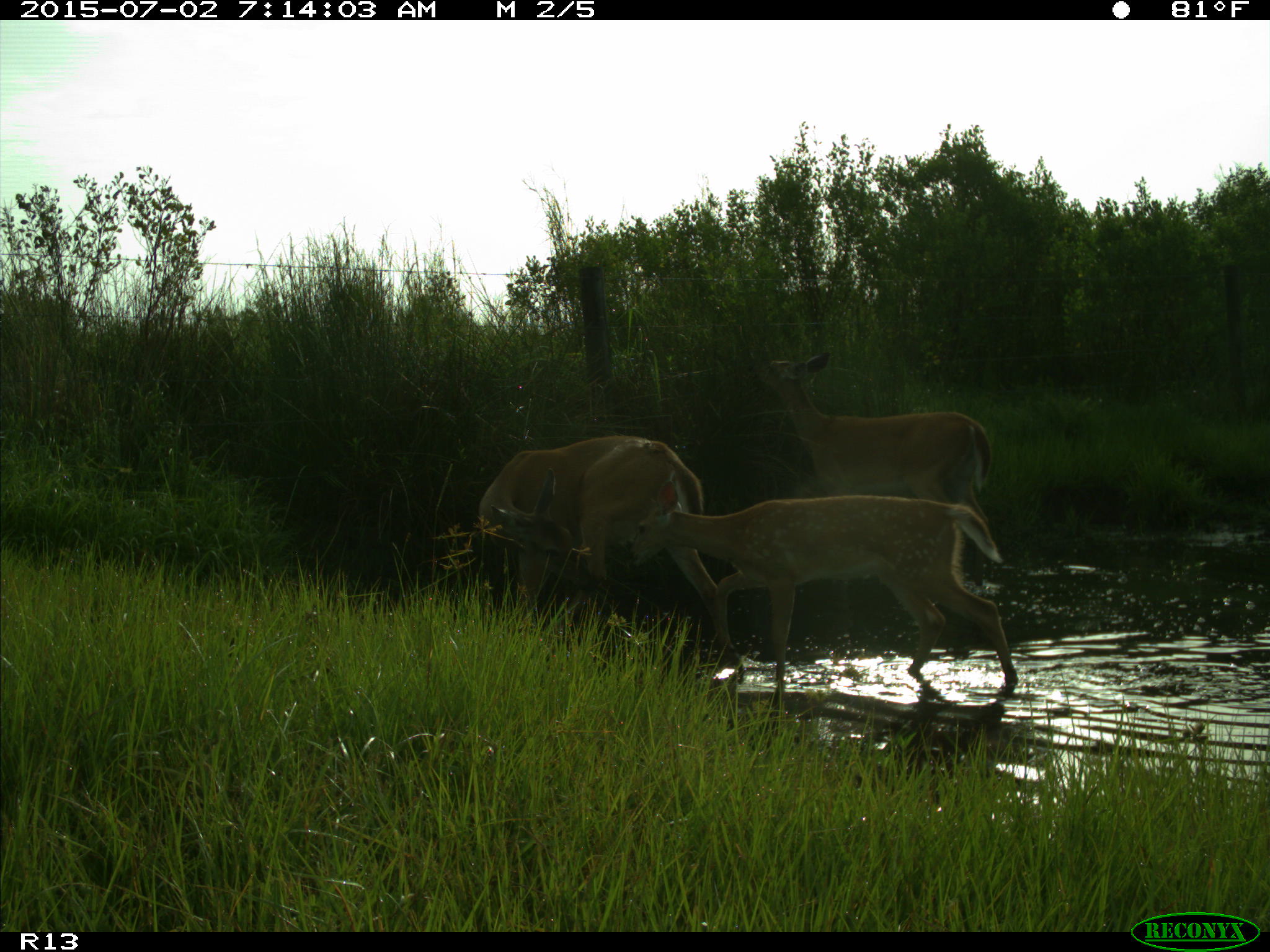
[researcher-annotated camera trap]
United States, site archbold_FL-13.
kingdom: Animalia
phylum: Chordata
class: Mammalia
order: Artiodactyla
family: Cervidae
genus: Odocoileus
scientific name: Odocoileus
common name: deer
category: unidentified deer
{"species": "unidentified deer (deer) (Odocoileus)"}